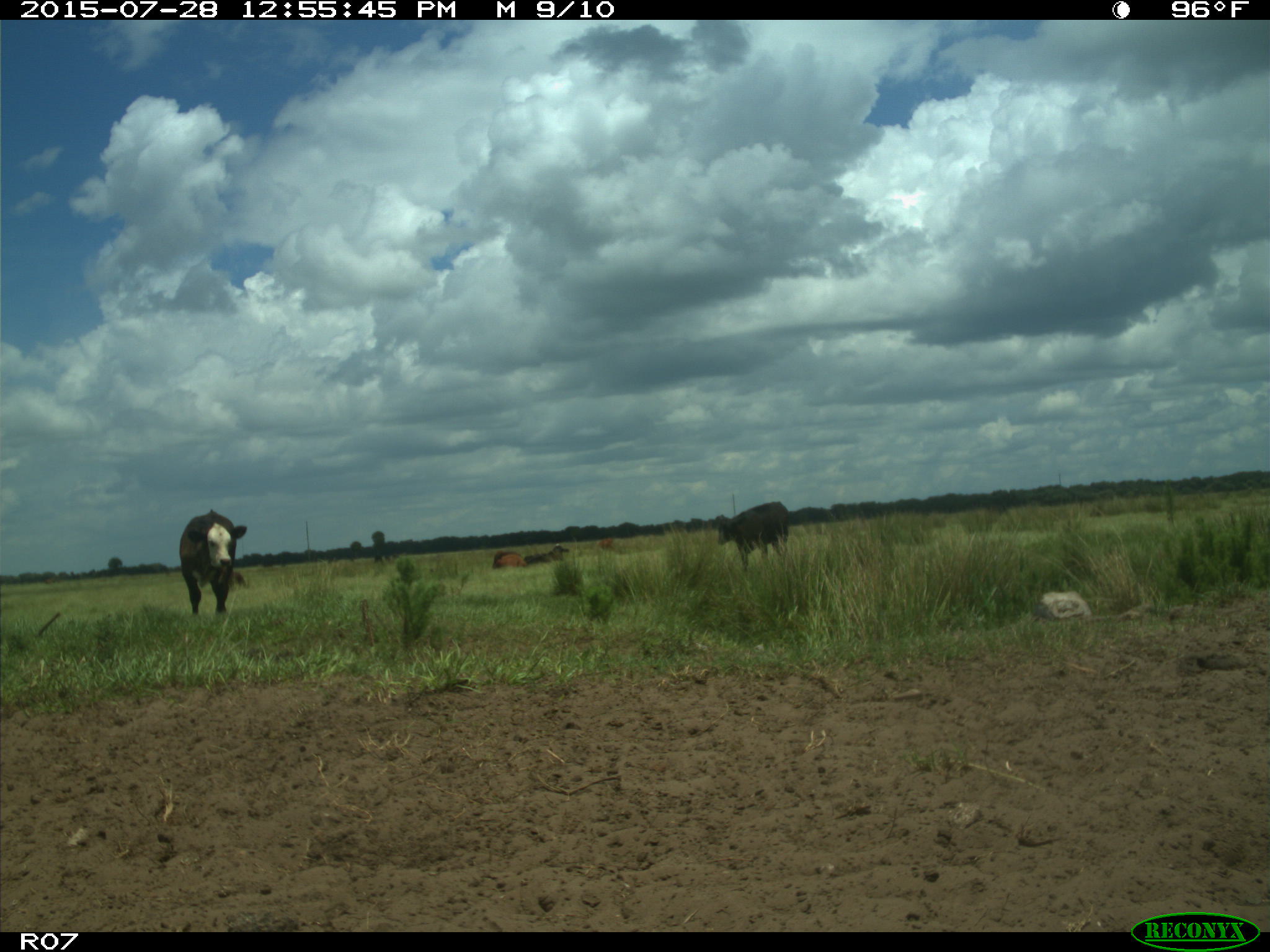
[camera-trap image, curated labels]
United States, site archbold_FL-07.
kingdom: Animalia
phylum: Chordata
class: Mammalia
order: Artiodactyla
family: Bovidae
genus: Bos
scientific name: Bos taurus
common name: domestic cow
Bos taurus (domestic cow).